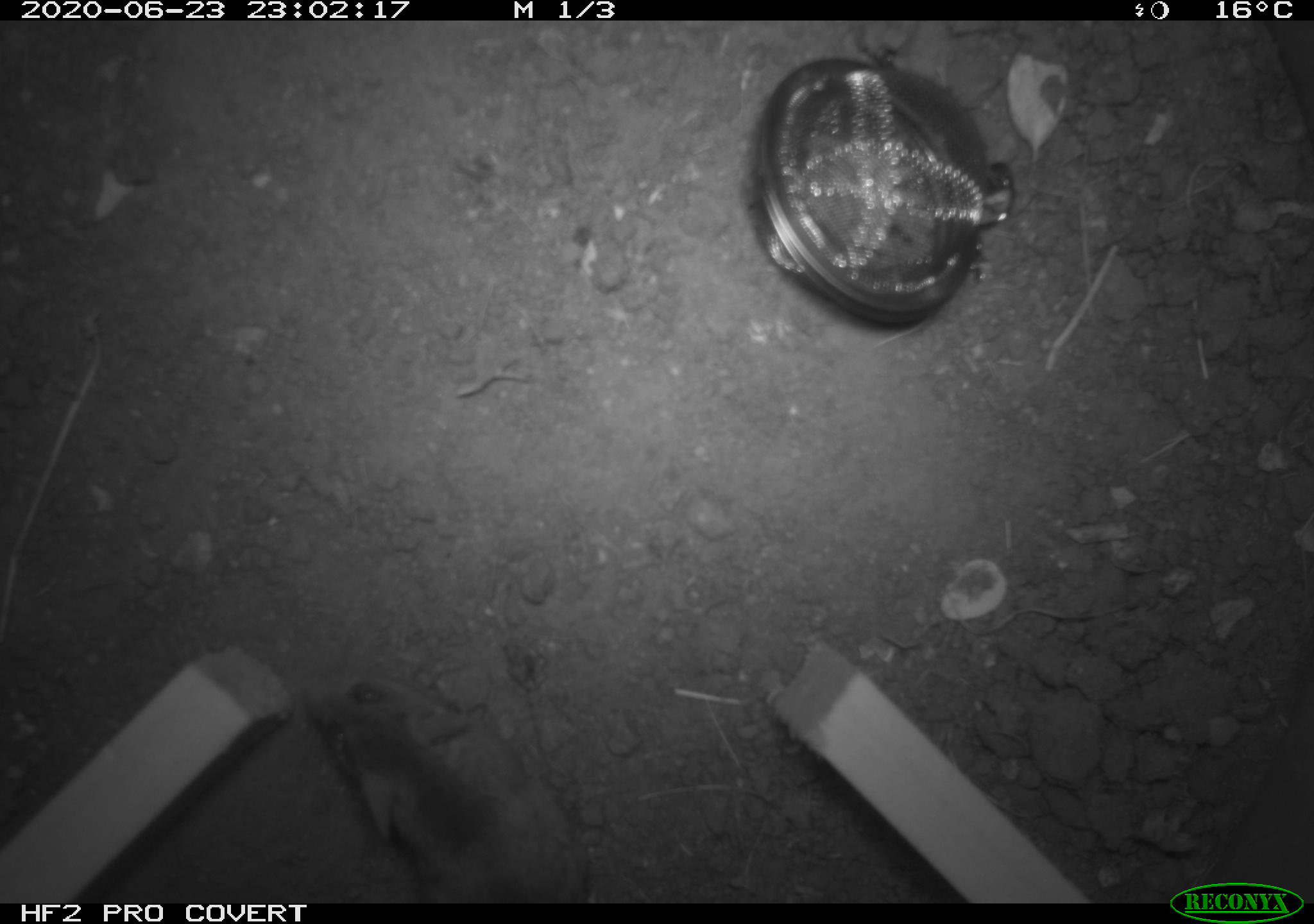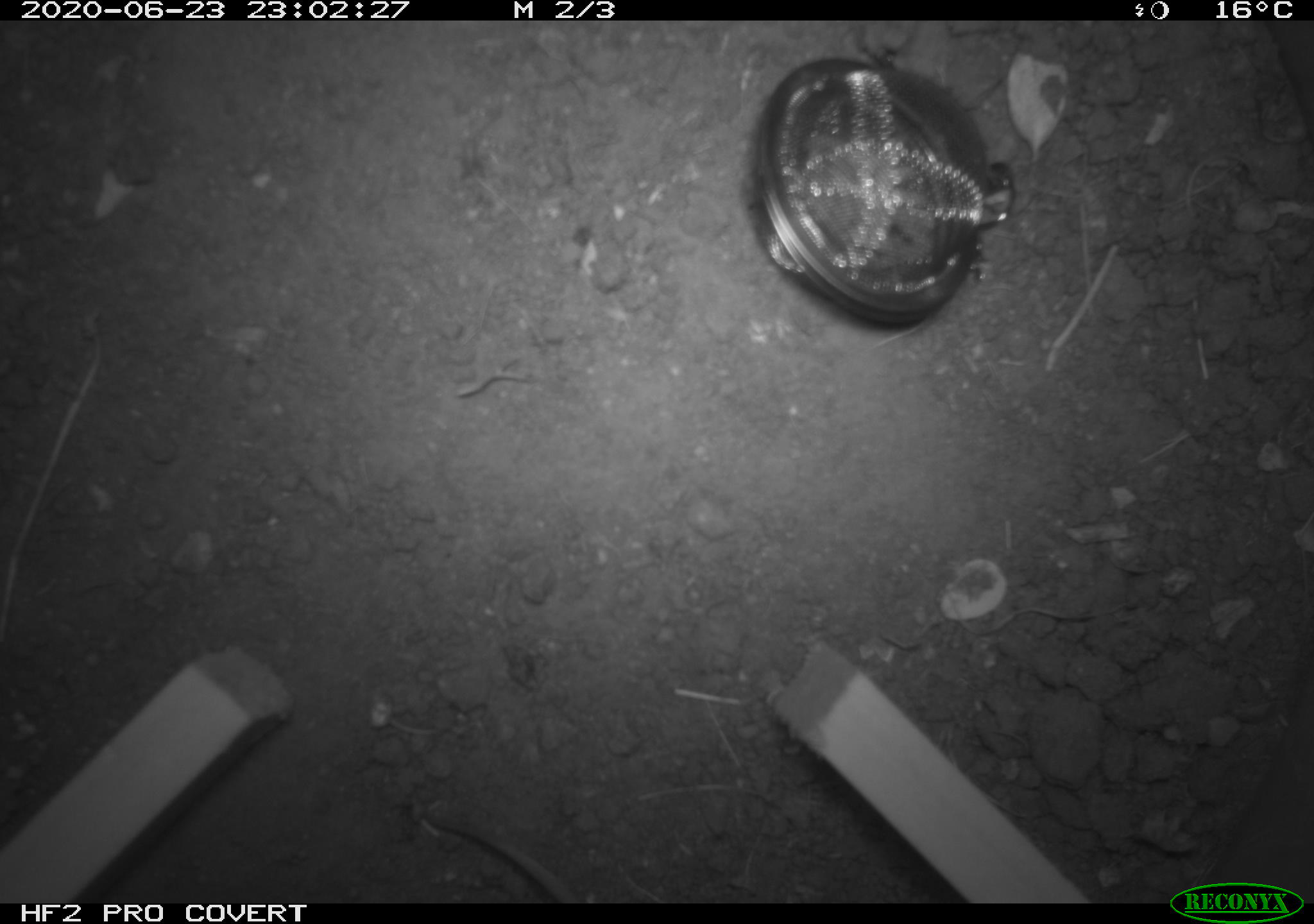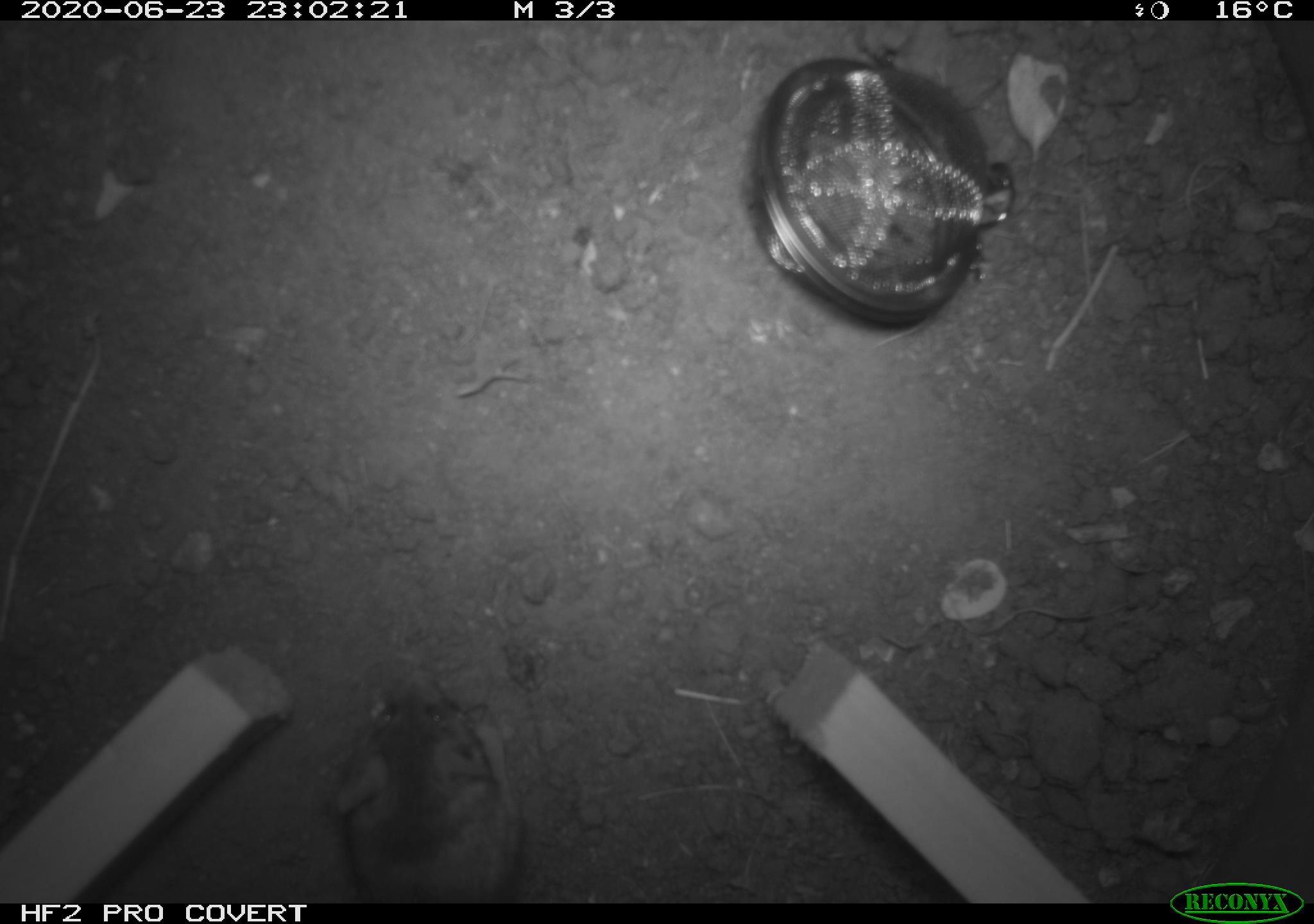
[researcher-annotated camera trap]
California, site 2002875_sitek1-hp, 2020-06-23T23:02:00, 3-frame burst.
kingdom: Animalia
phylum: Chordata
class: Mammalia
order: Rodentia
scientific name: Rodentia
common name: mouse species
Mouse species (Rodentia).